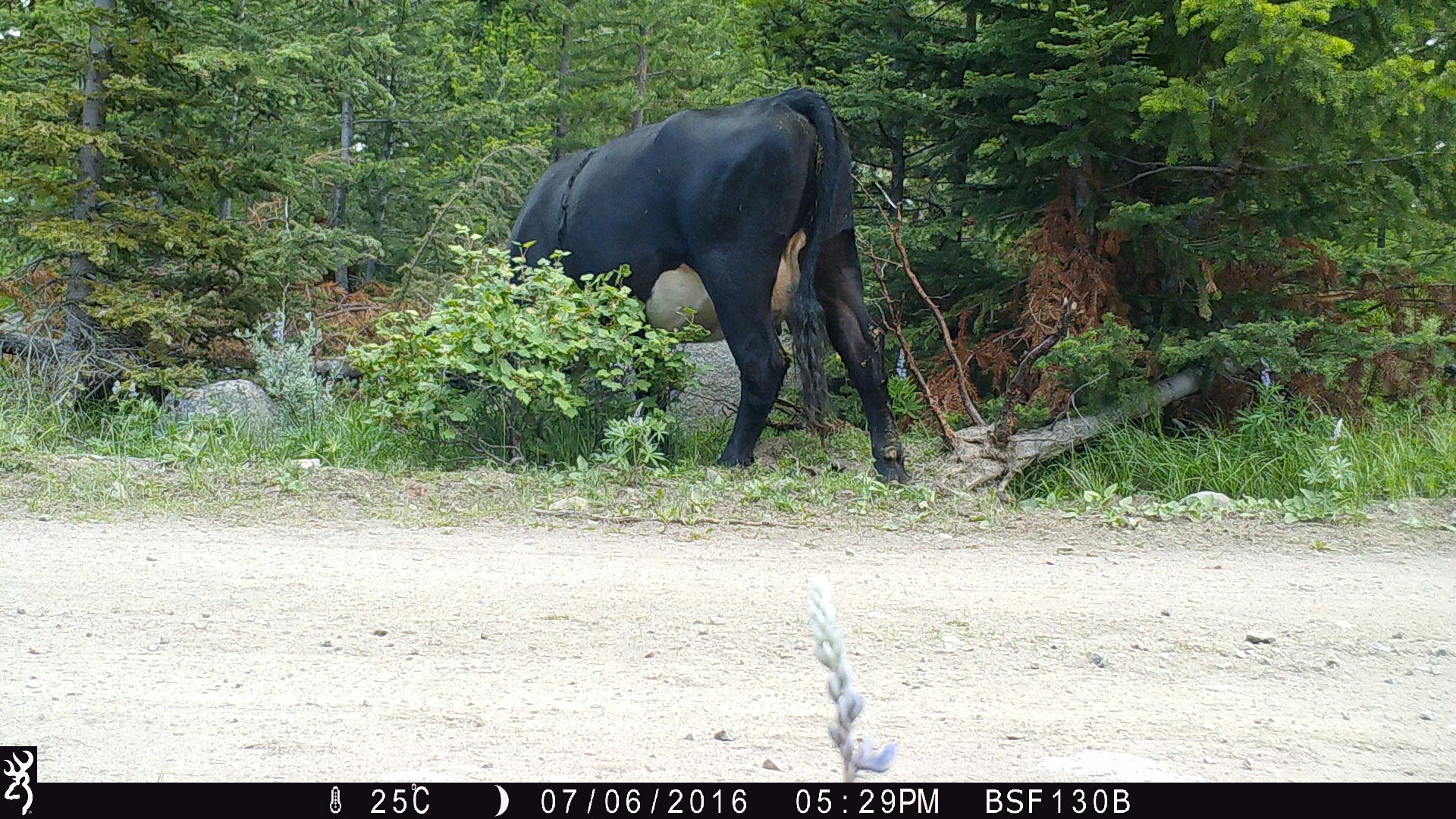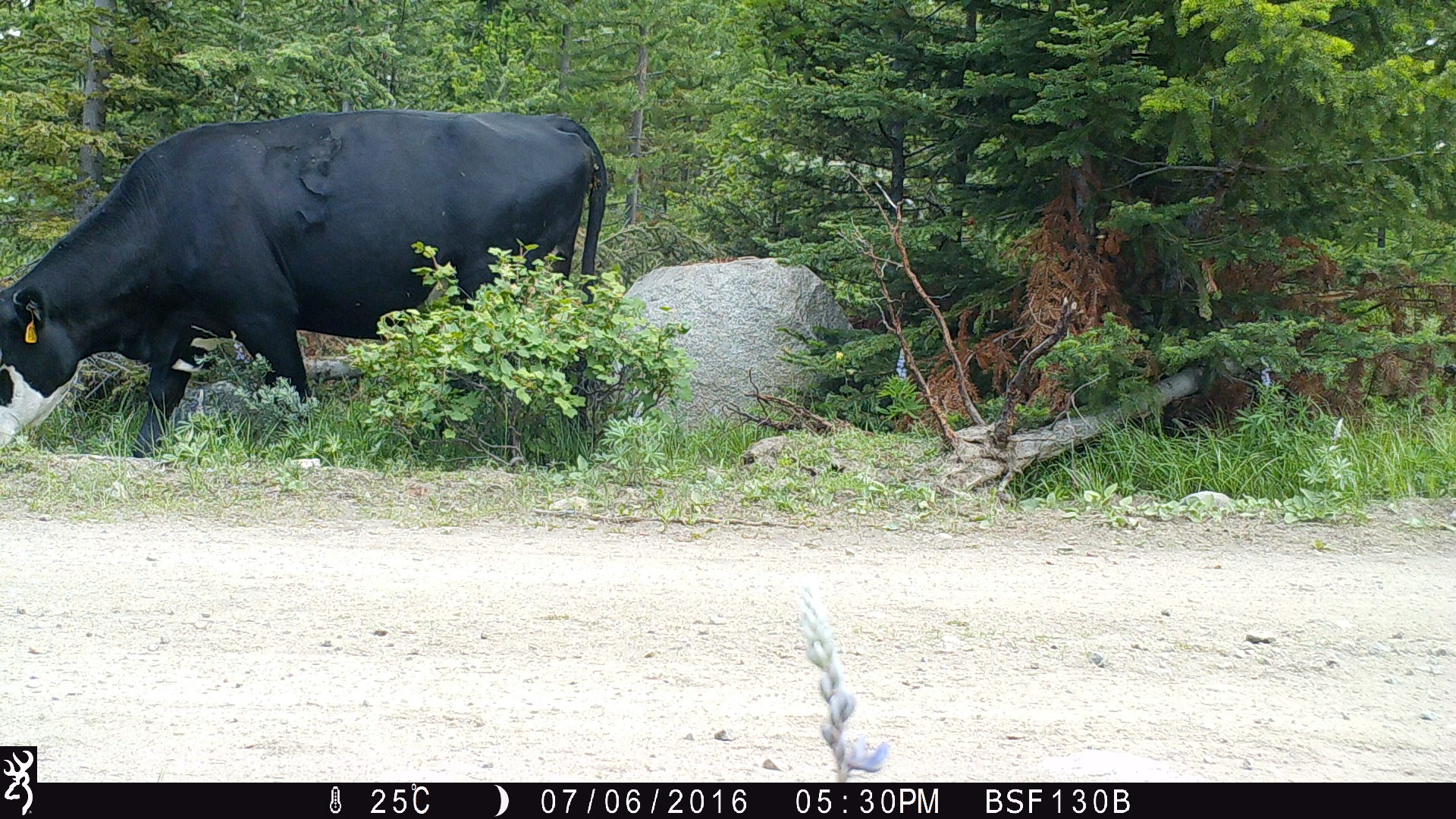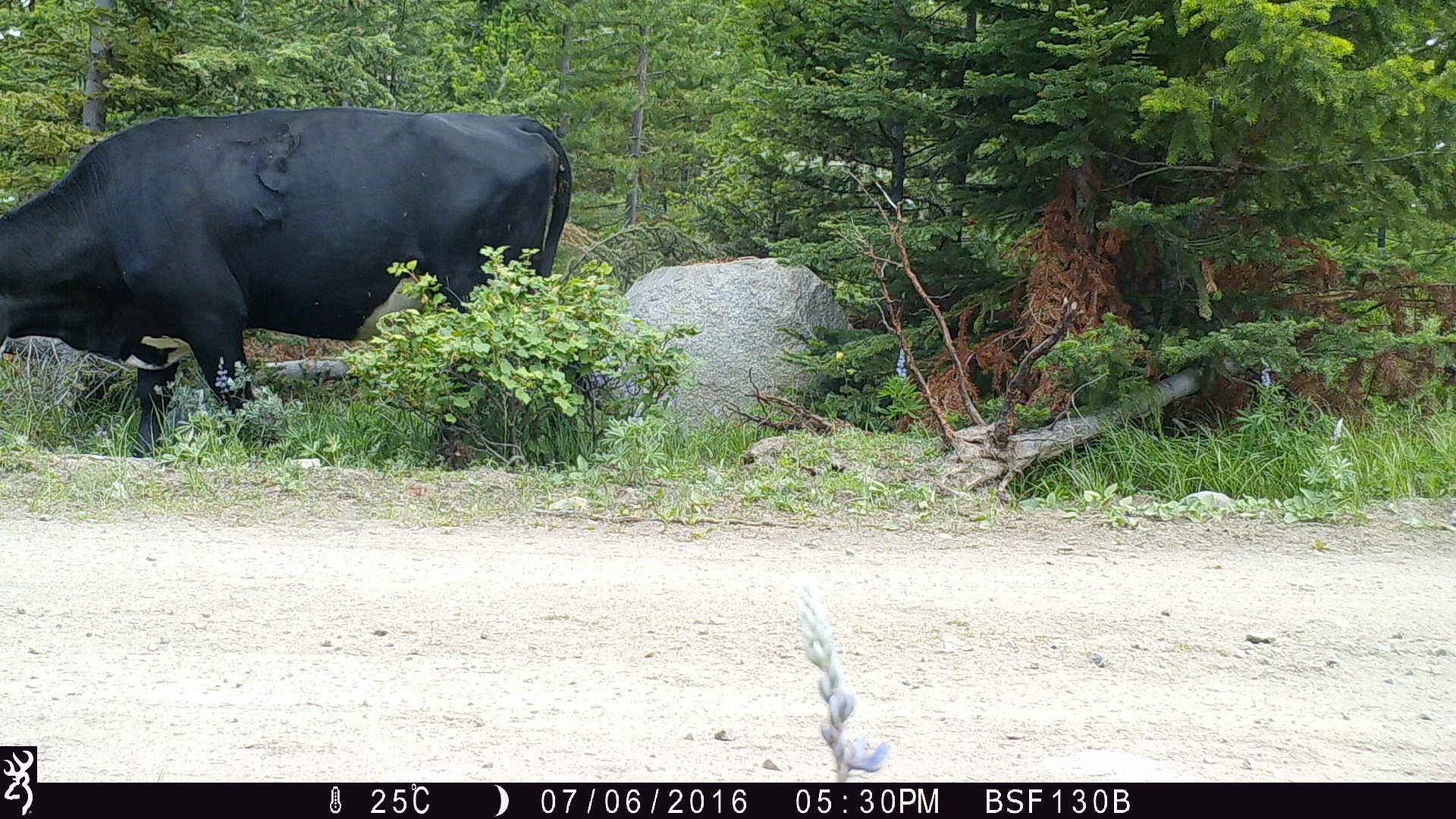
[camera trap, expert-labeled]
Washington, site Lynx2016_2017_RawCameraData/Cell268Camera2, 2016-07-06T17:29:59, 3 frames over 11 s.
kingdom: Animalia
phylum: Chordata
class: Mammalia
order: Artiodactyla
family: Bovidae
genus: Bos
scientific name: Bos taurus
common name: domestic cattle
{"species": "domestic cattle (Bos taurus)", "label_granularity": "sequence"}